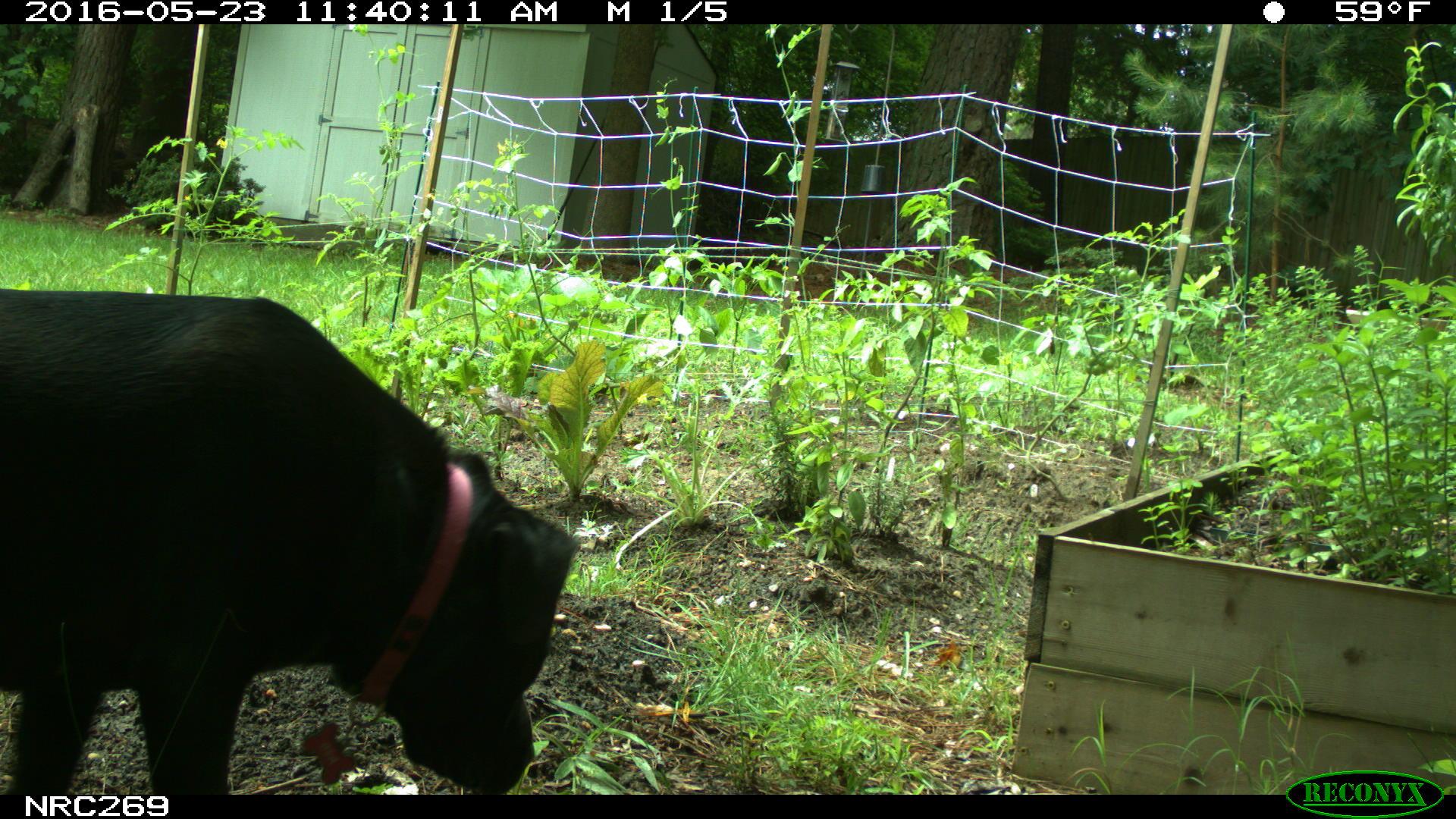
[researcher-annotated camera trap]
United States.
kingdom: Animalia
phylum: Chordata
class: Mammalia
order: Carnivora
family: Canidae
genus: Canis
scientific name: Canis familiaris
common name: domestic dog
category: Dog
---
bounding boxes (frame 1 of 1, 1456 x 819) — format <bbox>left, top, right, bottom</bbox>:
Dog: <bbox>0, 277, 579, 798</bbox>